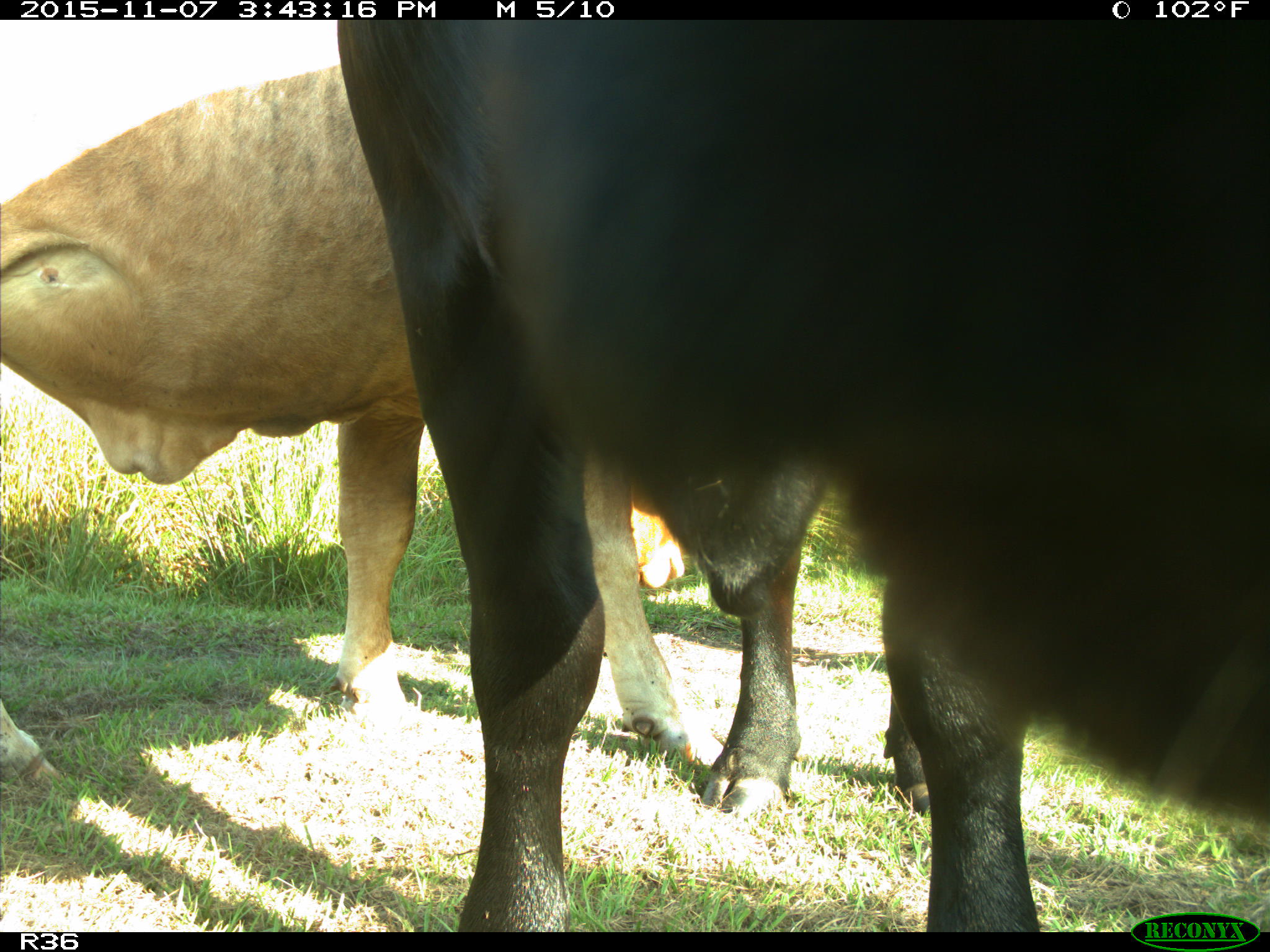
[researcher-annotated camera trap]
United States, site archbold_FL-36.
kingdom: Animalia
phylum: Chordata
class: Mammalia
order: Artiodactyla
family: Bovidae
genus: Bos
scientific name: Bos taurus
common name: domestic cow